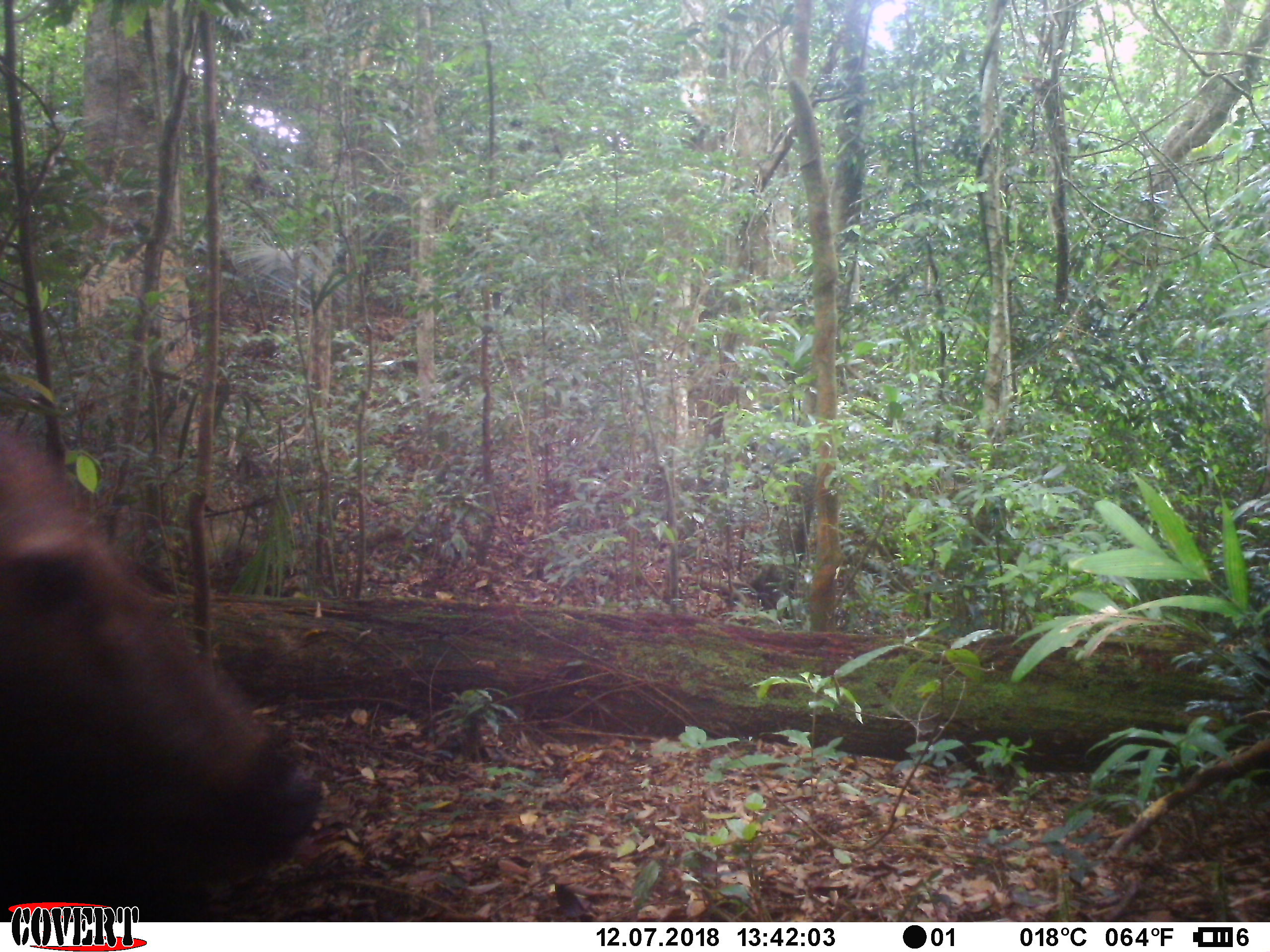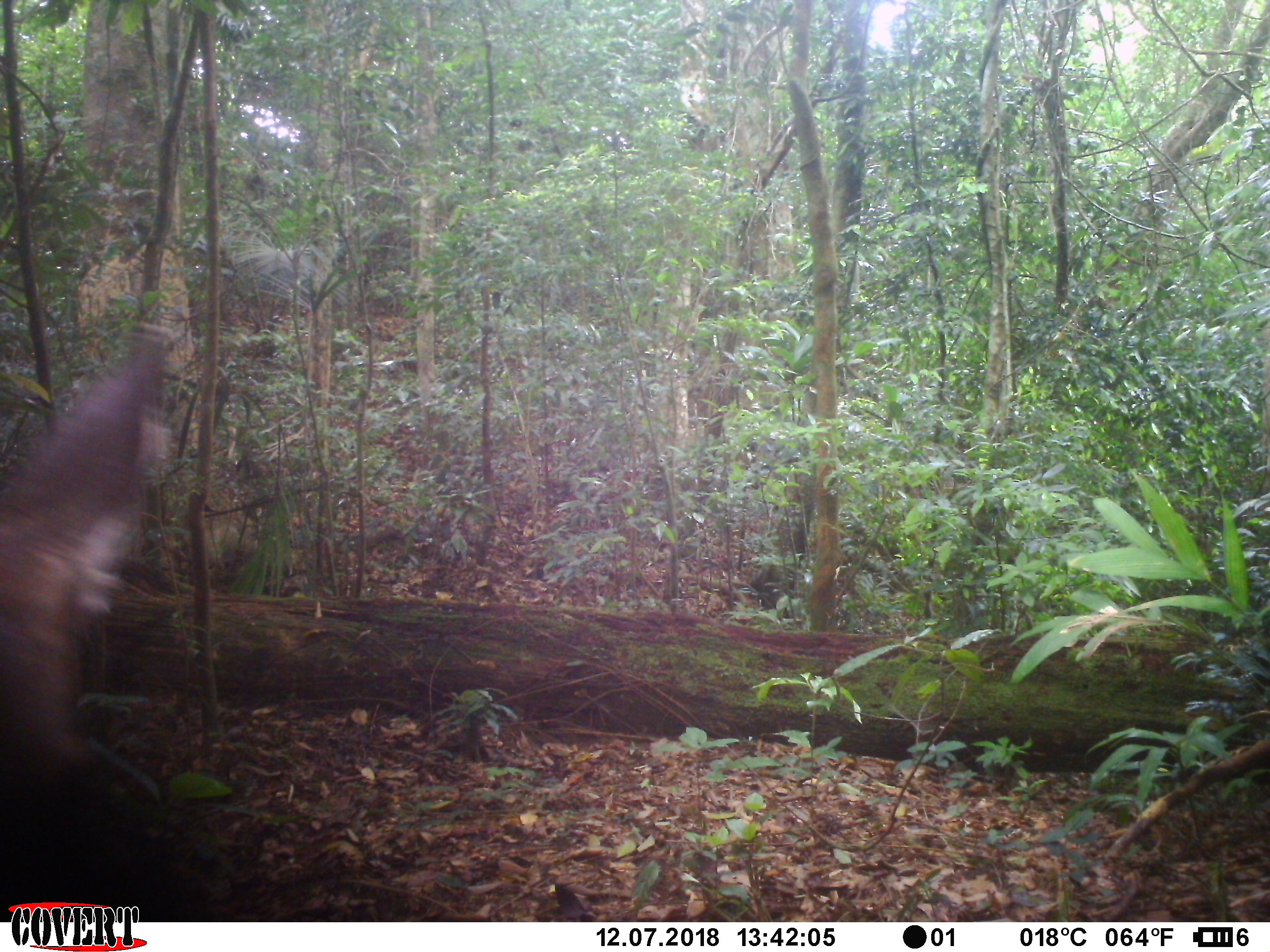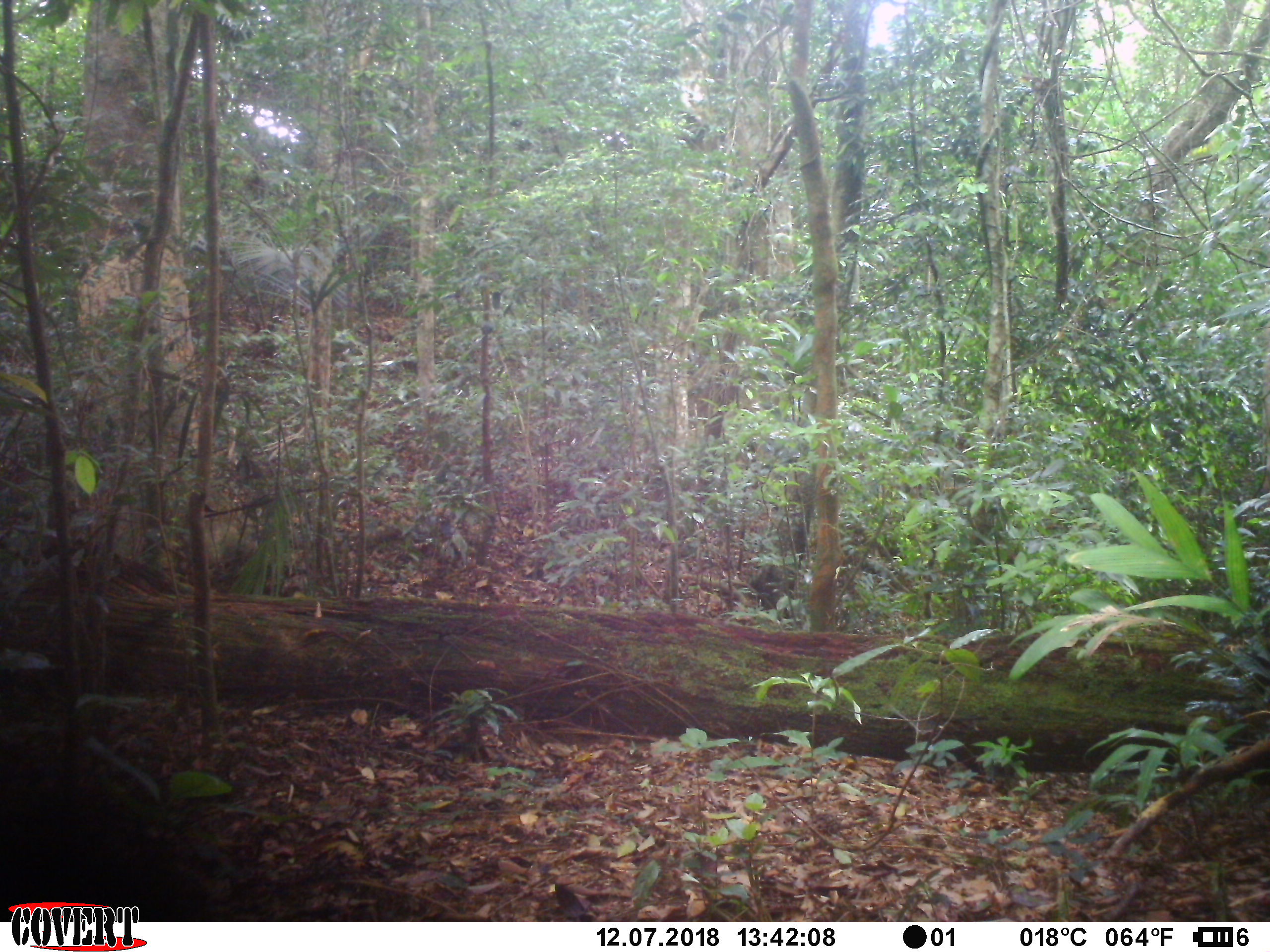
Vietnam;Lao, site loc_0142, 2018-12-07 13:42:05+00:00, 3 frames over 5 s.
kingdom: Animalia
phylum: Chordata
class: Mammalia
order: Artiodactyla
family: Cervidae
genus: Rusa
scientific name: Rusa unicolor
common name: sambar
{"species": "sambar (Rusa unicolor)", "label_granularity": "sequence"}